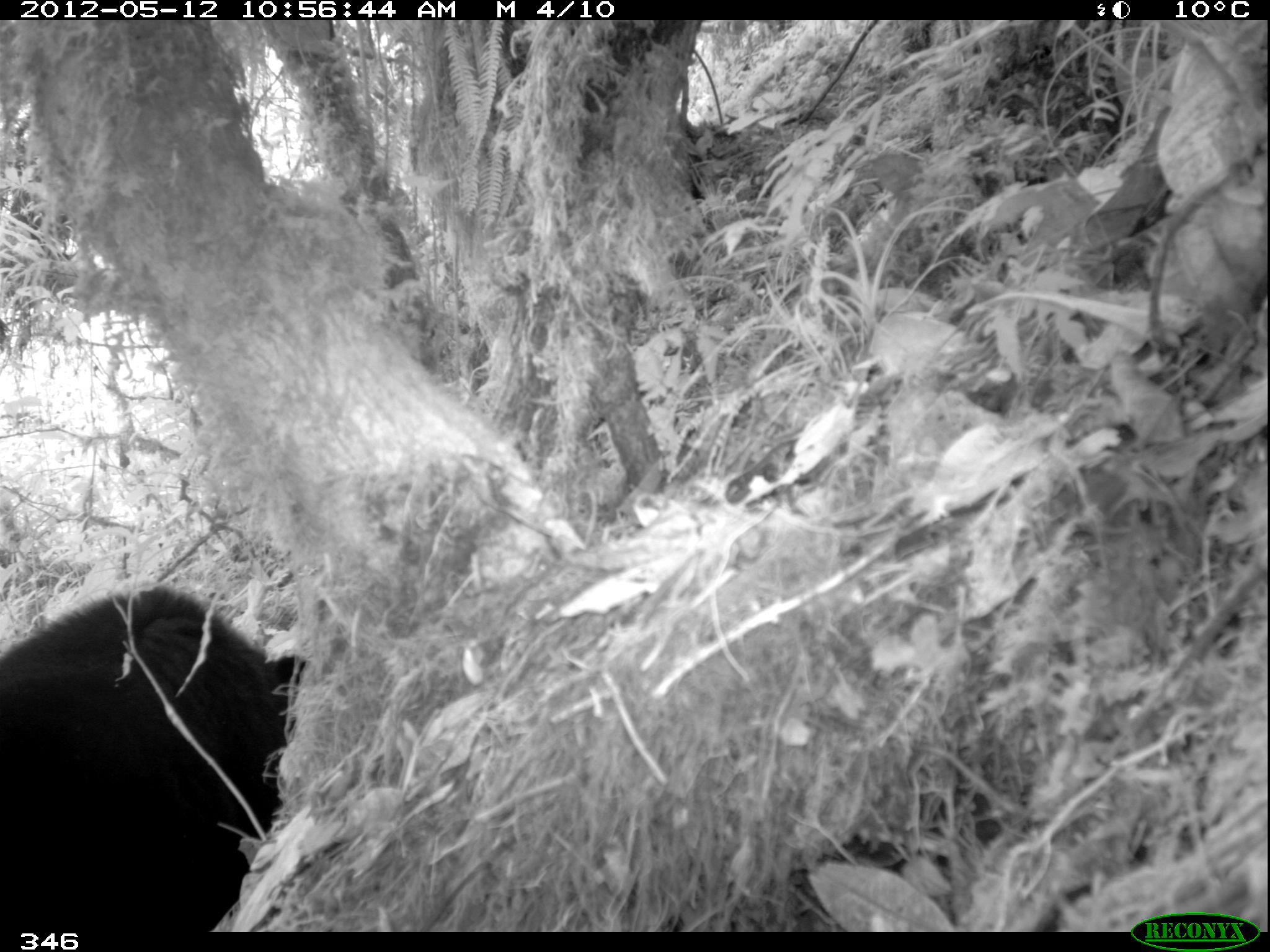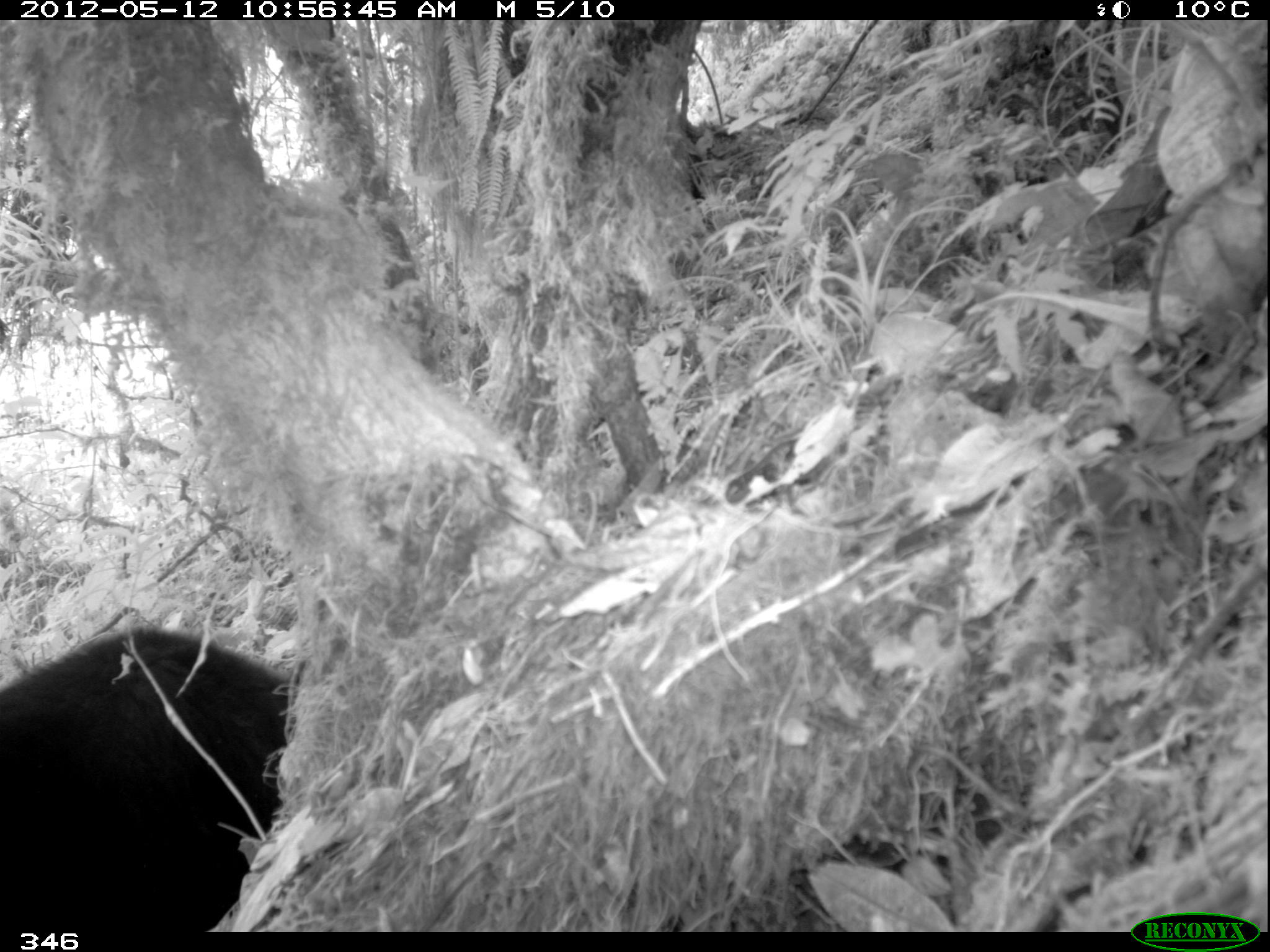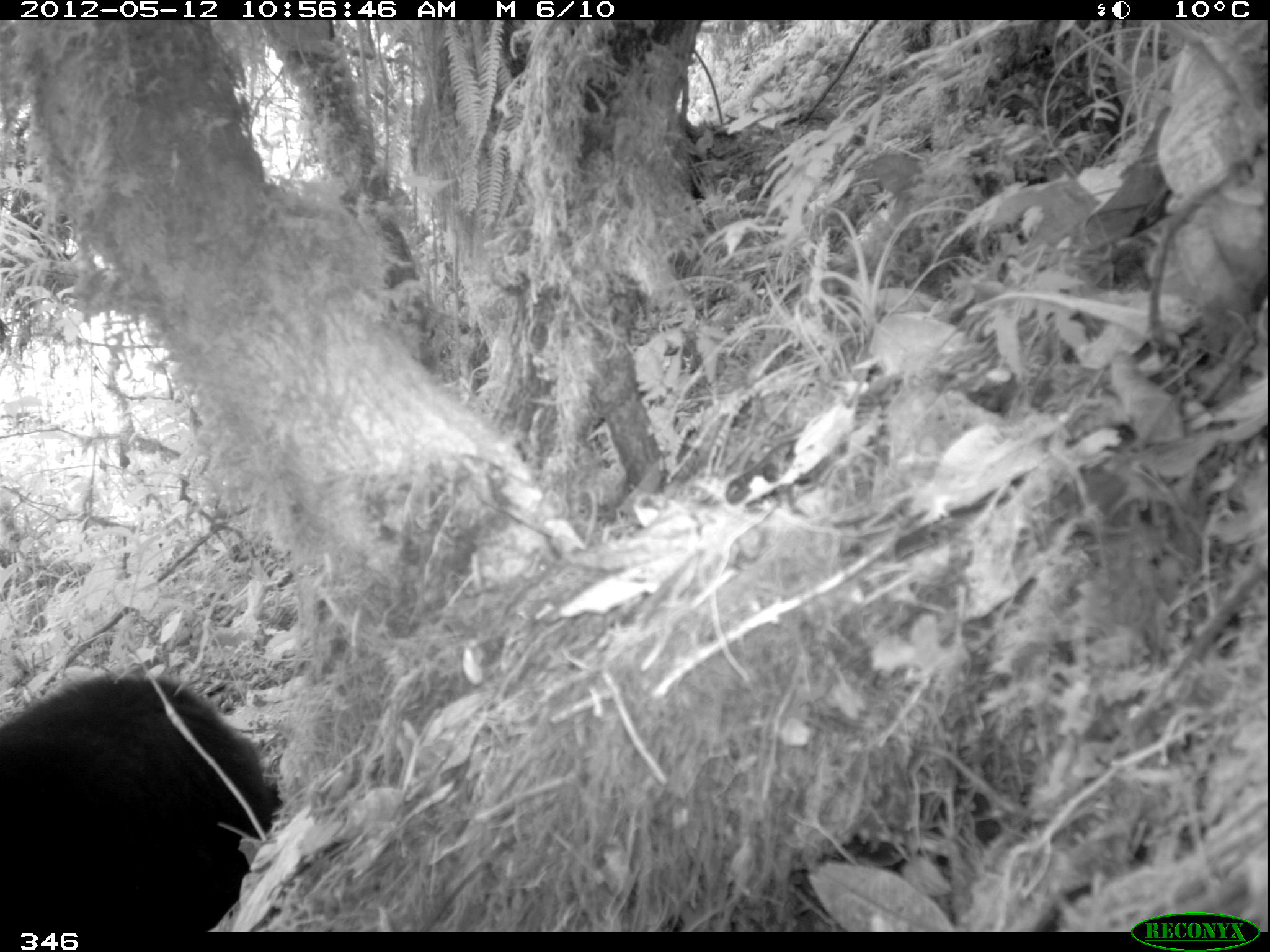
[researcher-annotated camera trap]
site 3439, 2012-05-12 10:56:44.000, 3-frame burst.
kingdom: Animalia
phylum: Chordata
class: Mammalia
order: Carnivora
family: Ursidae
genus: Tremarctos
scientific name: Tremarctos ornatus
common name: spectacled bear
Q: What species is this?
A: Tremarctos ornatus (spectacled bear).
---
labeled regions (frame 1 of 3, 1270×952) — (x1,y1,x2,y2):
tremarctos ornatus: (0,584,312,931)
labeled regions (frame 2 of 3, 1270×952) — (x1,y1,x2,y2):
tremarctos ornatus: (1,627,284,931)